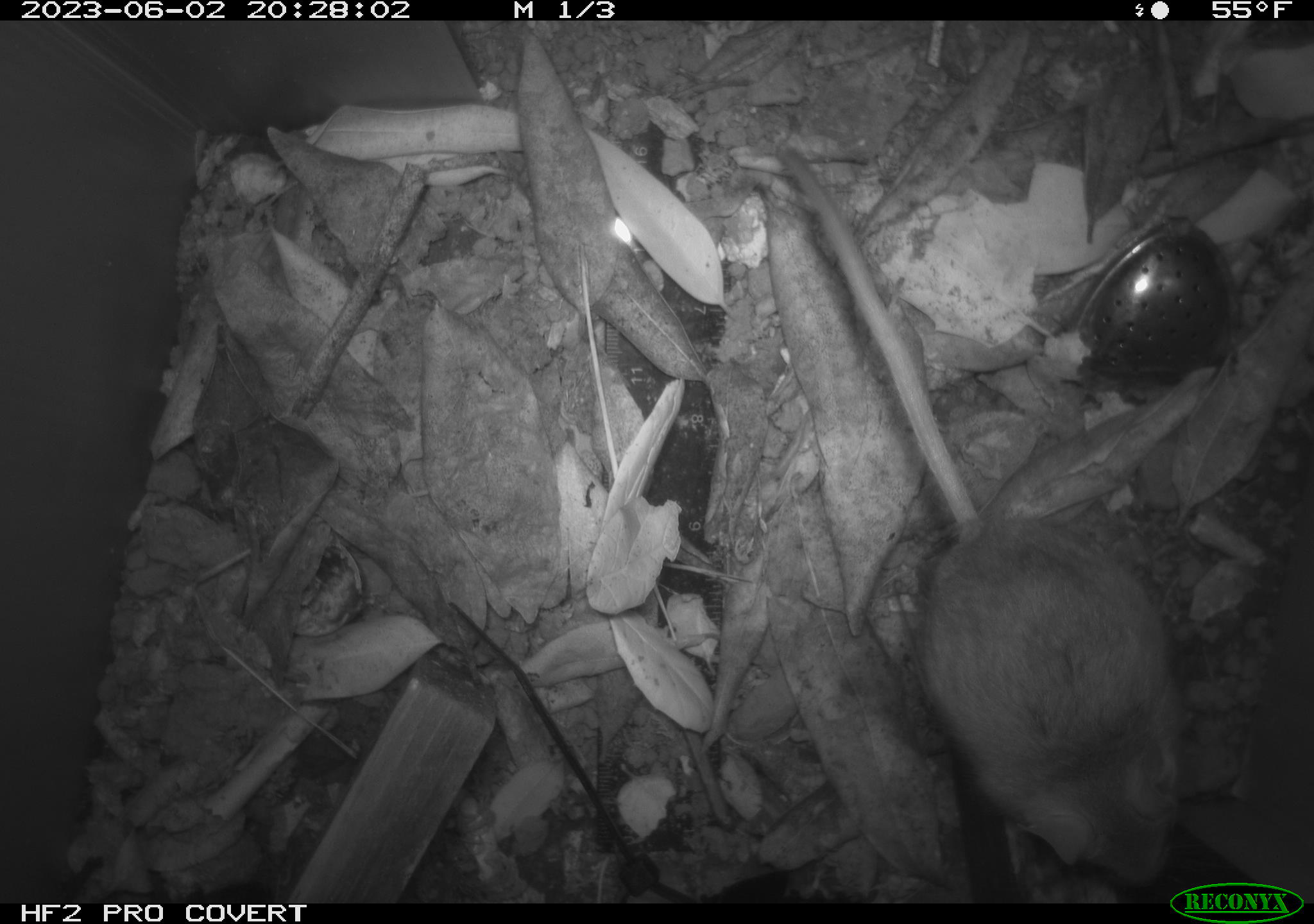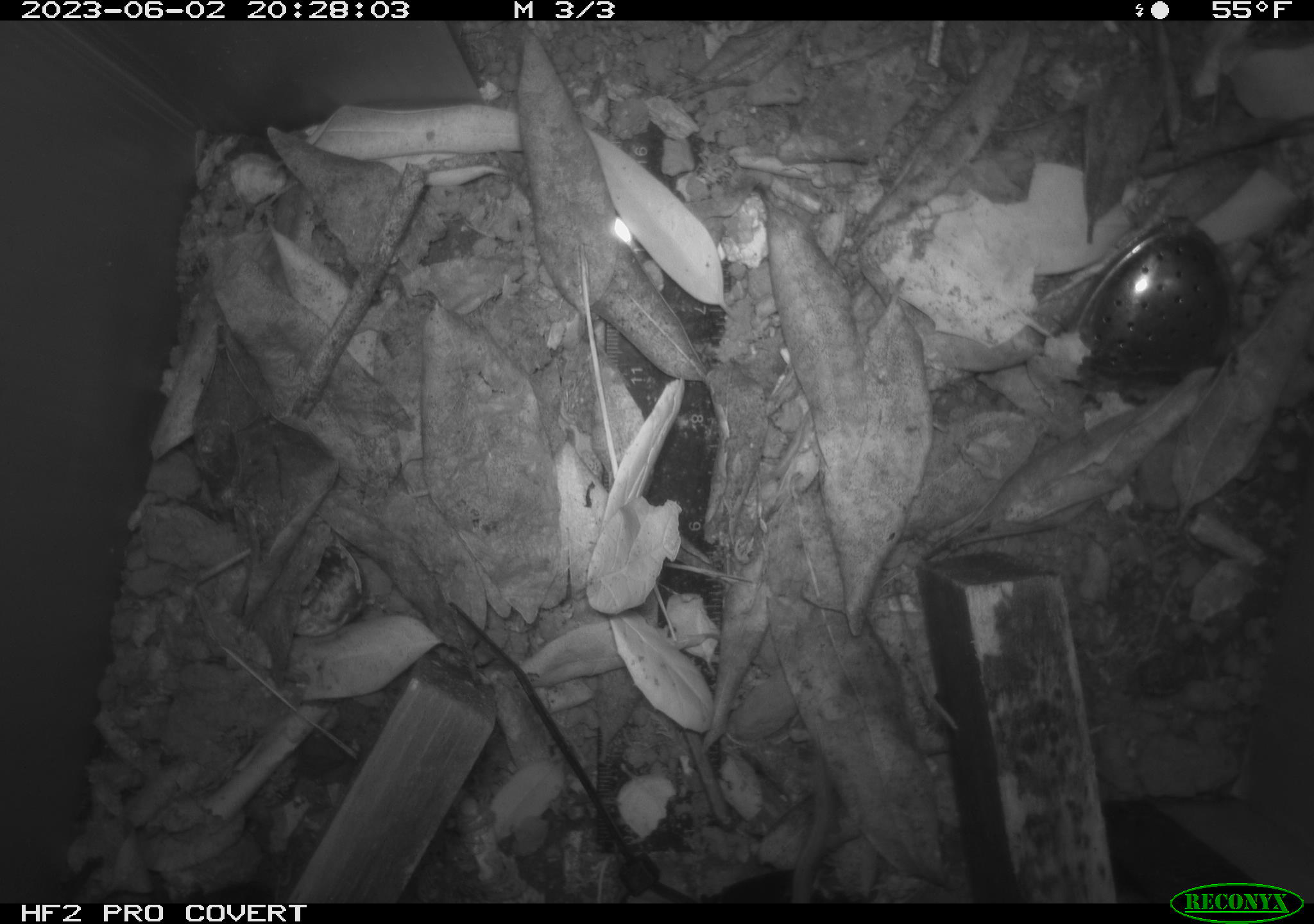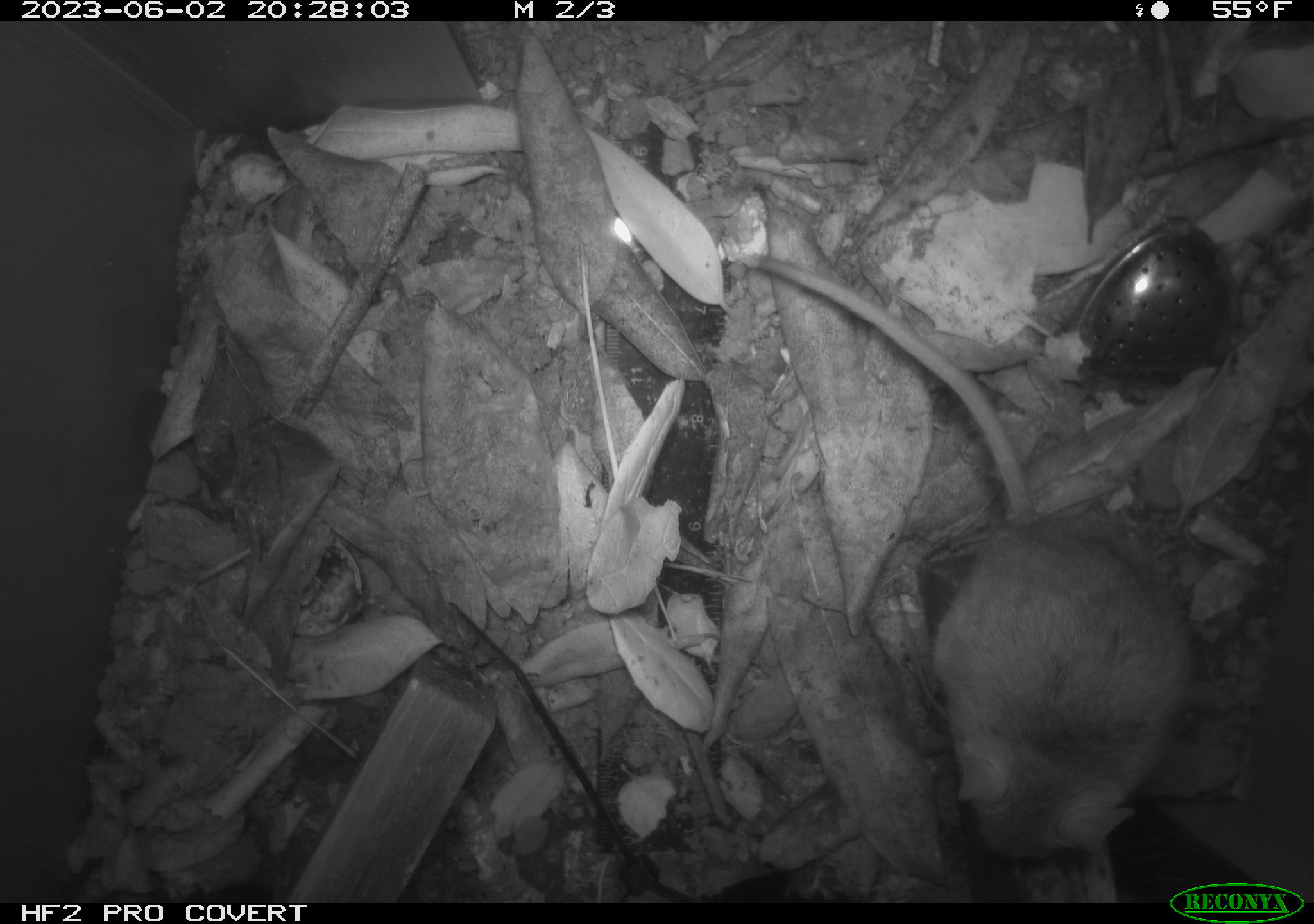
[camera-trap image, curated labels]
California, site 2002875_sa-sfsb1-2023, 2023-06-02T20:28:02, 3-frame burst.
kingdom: Animalia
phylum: Chordata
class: Mammalia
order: Rodentia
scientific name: Rodentia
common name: mouse species